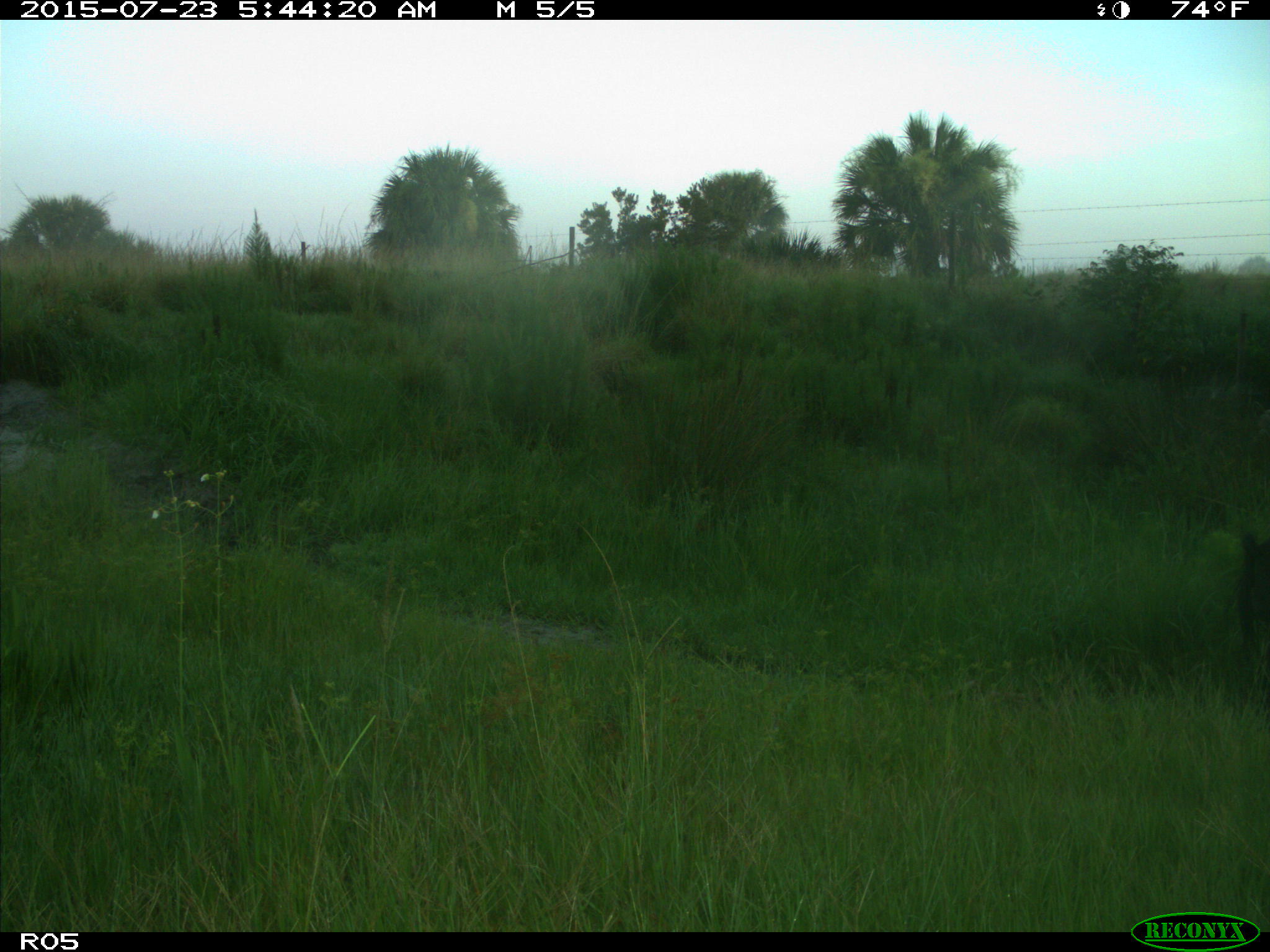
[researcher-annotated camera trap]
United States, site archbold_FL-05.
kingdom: Animalia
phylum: Chordata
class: Mammalia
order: Artiodactyla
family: Suidae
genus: Sus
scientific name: Sus scrofa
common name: wild boar